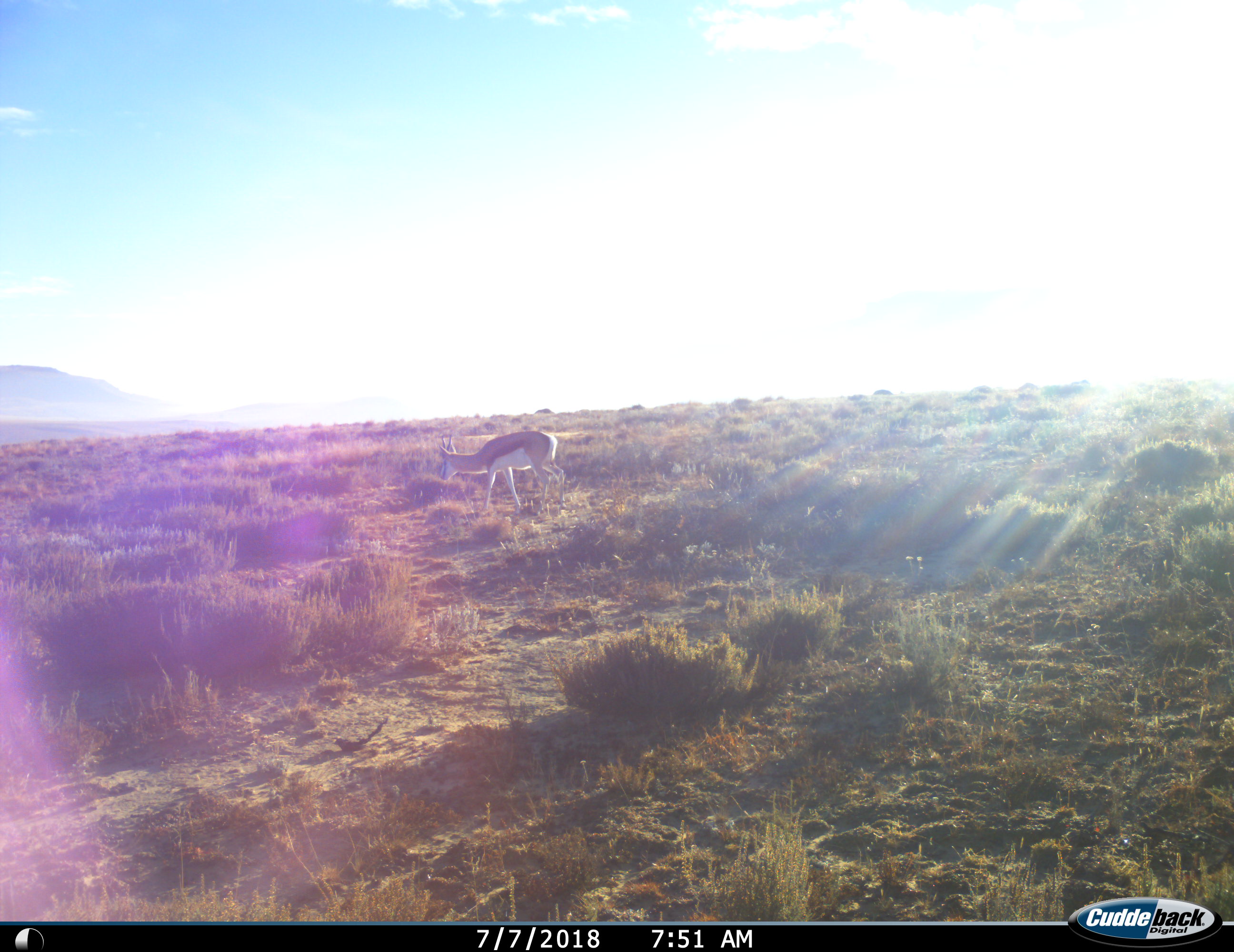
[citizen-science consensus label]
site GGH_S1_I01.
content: unidentified animal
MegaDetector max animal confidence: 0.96